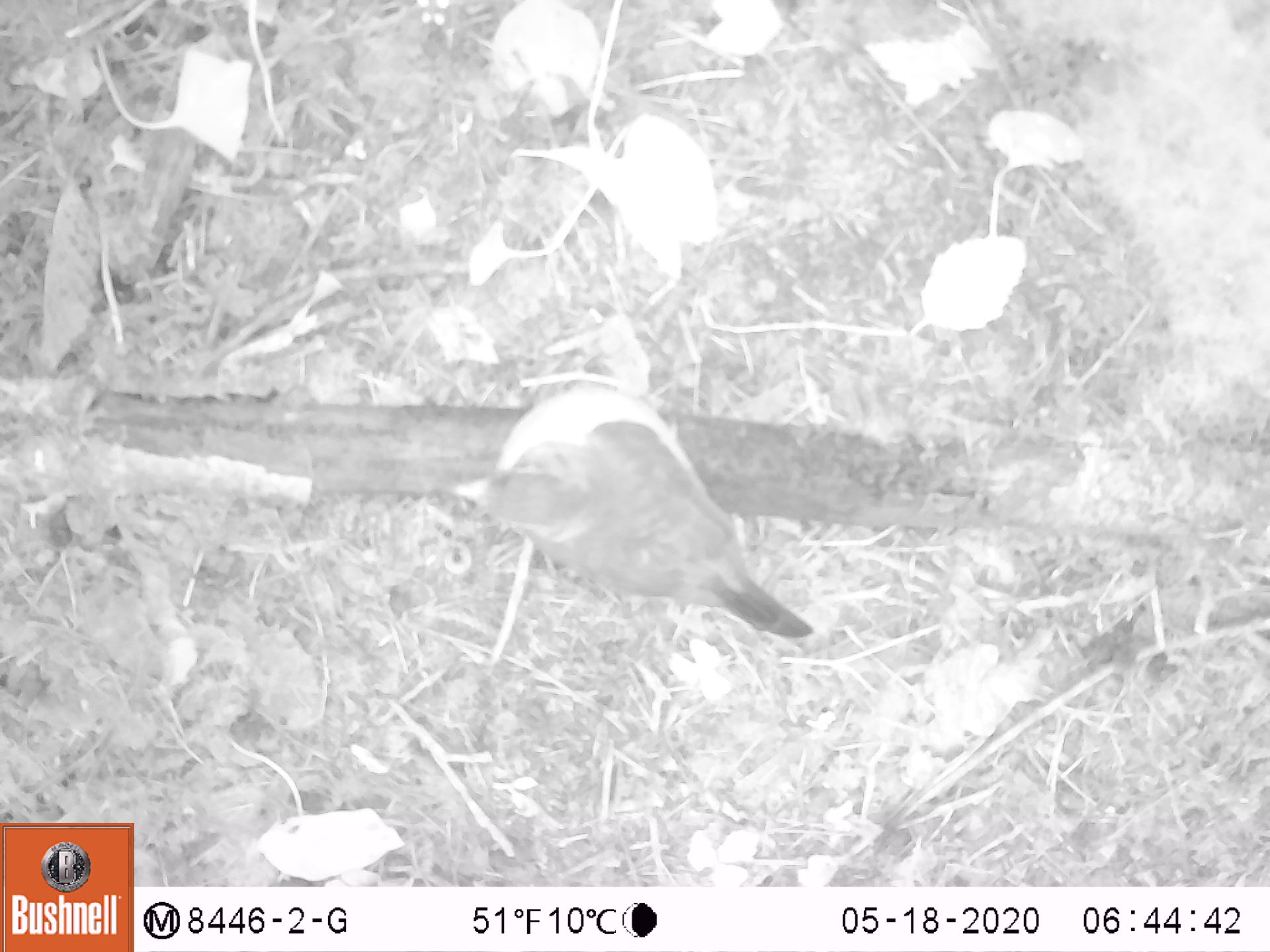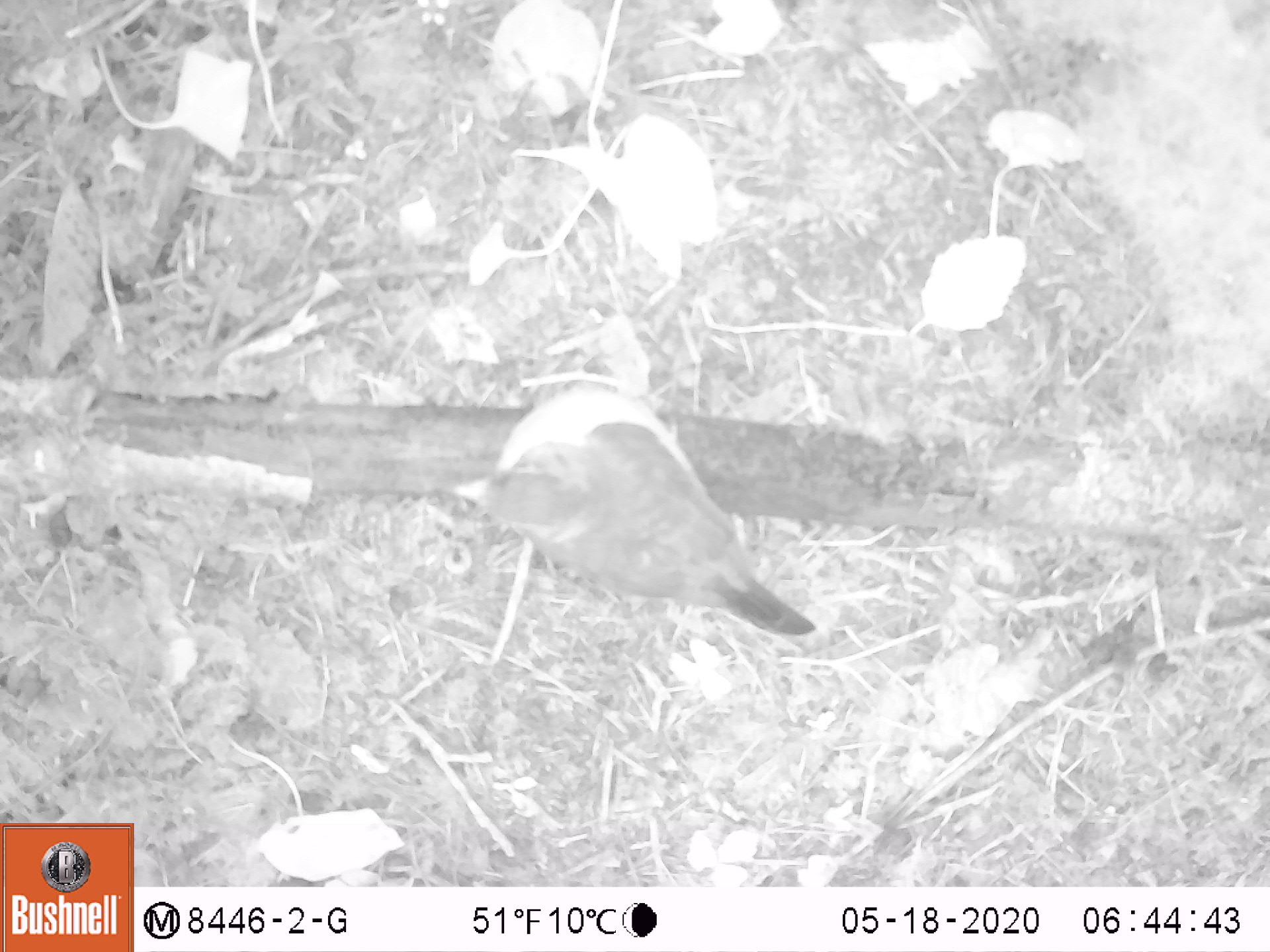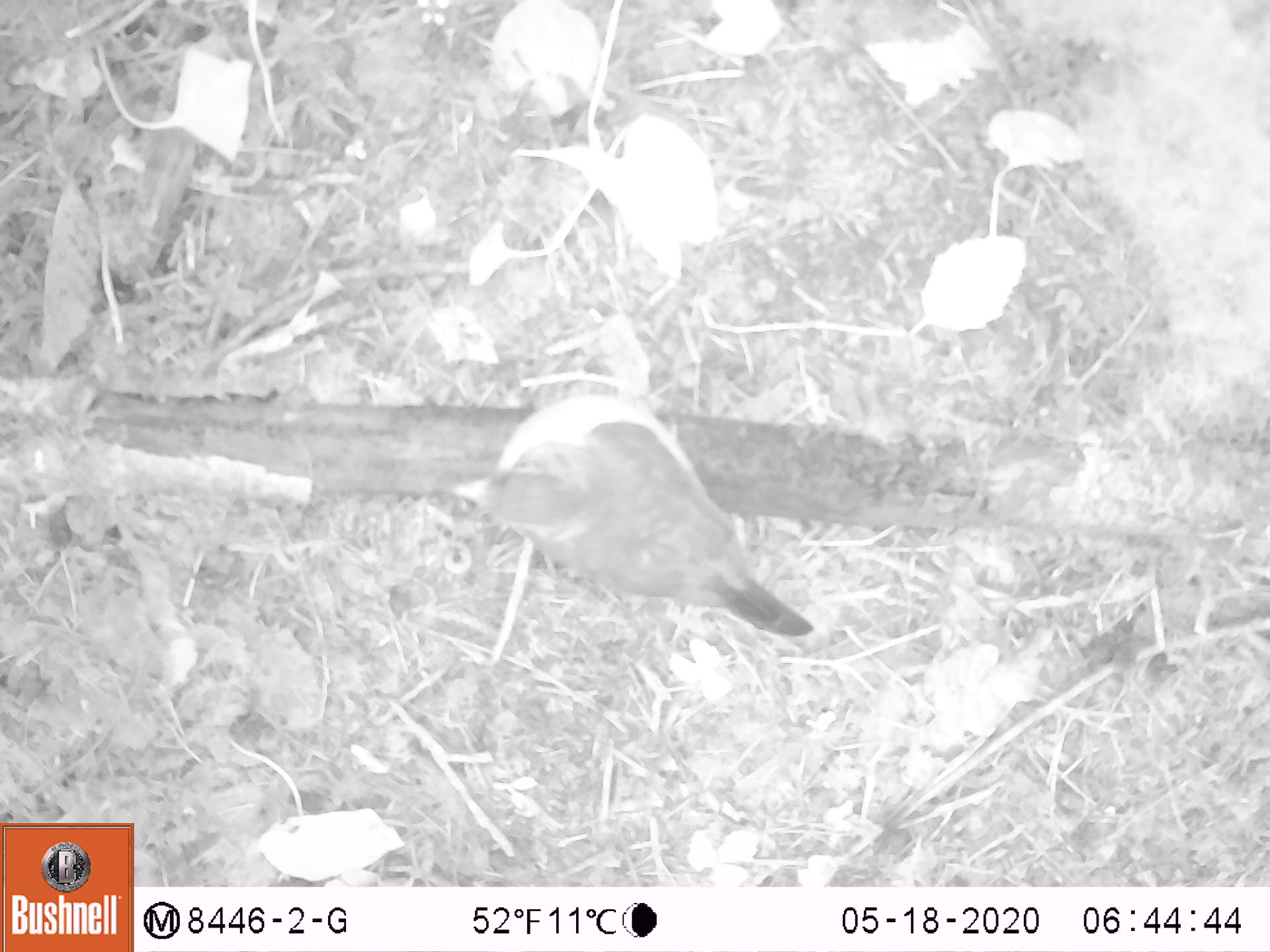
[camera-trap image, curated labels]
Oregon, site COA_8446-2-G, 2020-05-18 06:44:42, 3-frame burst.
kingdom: Animalia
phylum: Chordata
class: Aves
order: Passeriformes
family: Turdidae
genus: Turdus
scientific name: Turdus migratorius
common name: american robin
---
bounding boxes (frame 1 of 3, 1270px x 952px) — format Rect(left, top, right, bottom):
american robin: Rect(433, 372, 833, 656)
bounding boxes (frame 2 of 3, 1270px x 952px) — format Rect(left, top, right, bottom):
american robin: Rect(430, 373, 835, 650)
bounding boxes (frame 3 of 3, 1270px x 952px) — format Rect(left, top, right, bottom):
american robin: Rect(437, 382, 833, 648)